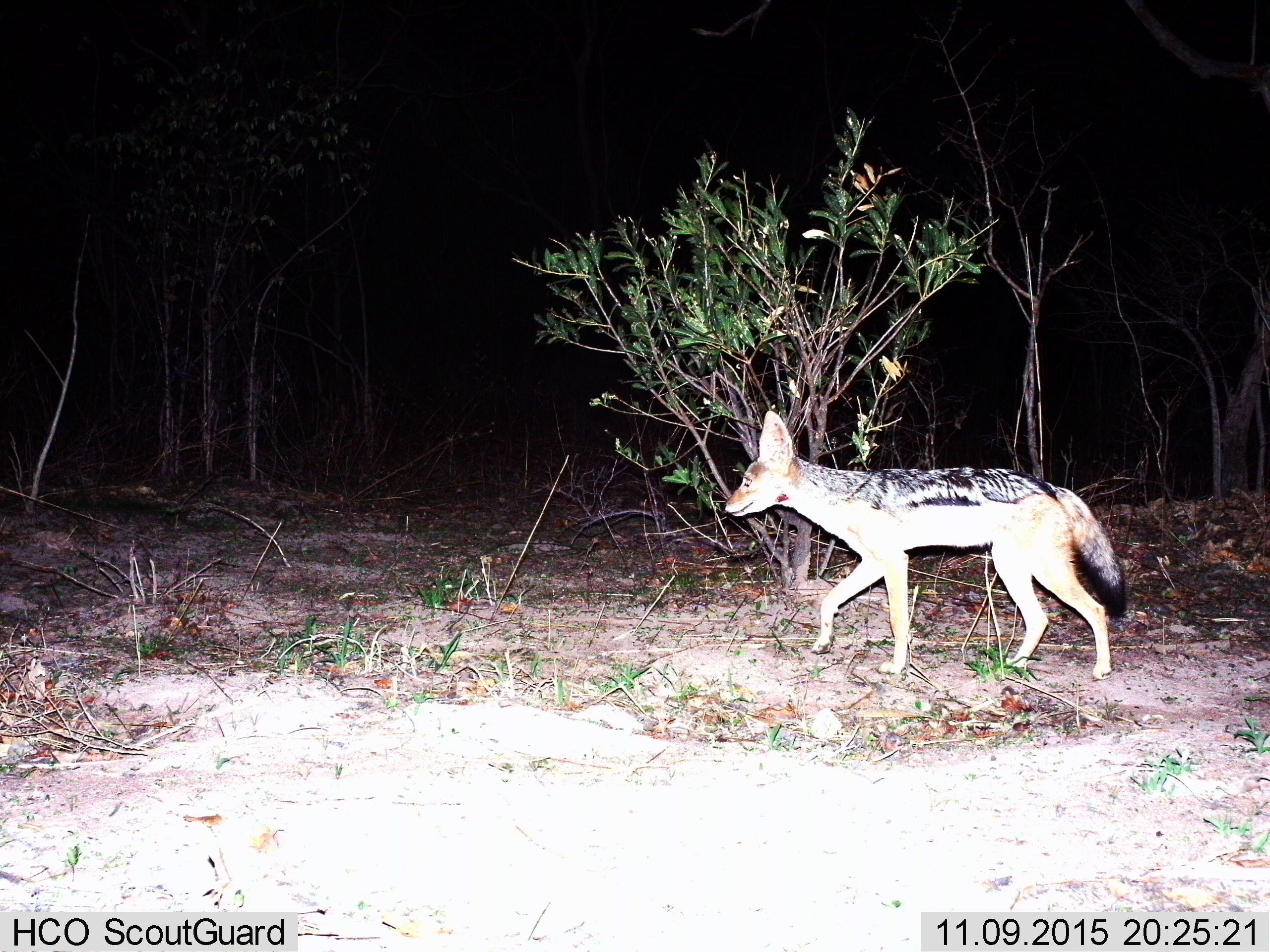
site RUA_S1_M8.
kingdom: Animalia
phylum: Chordata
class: Mammalia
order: Carnivora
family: Canidae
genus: Lupulella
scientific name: Lupulella mesomelas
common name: black-backed jackal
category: jackalblackbacked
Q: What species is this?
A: Jackalblackbacked (black-backed jackal) (Lupulella mesomelas).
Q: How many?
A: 1.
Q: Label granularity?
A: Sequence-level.